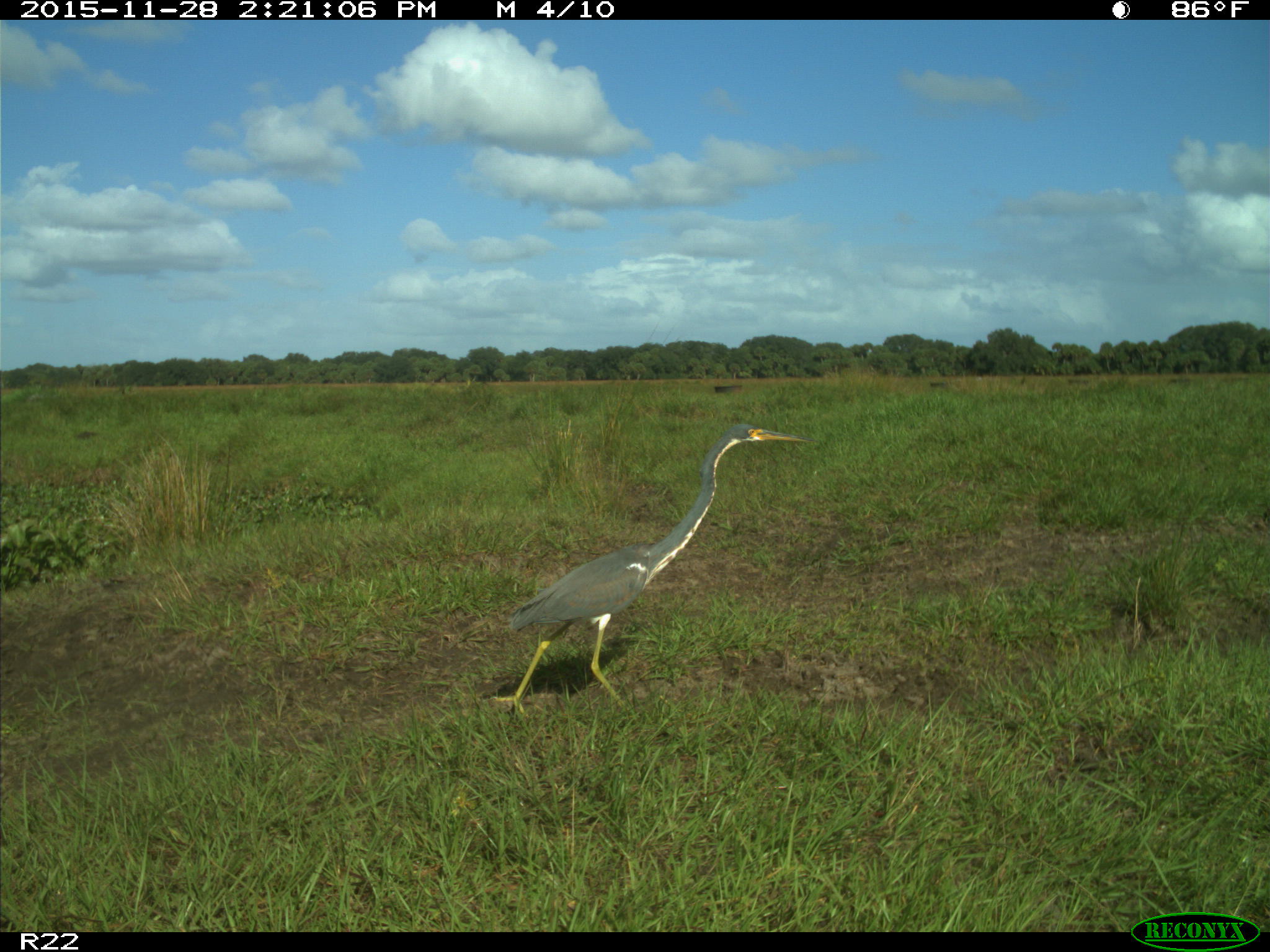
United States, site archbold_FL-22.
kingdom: Animalia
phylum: Chordata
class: Aves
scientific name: Aves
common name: birds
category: unidentified bird